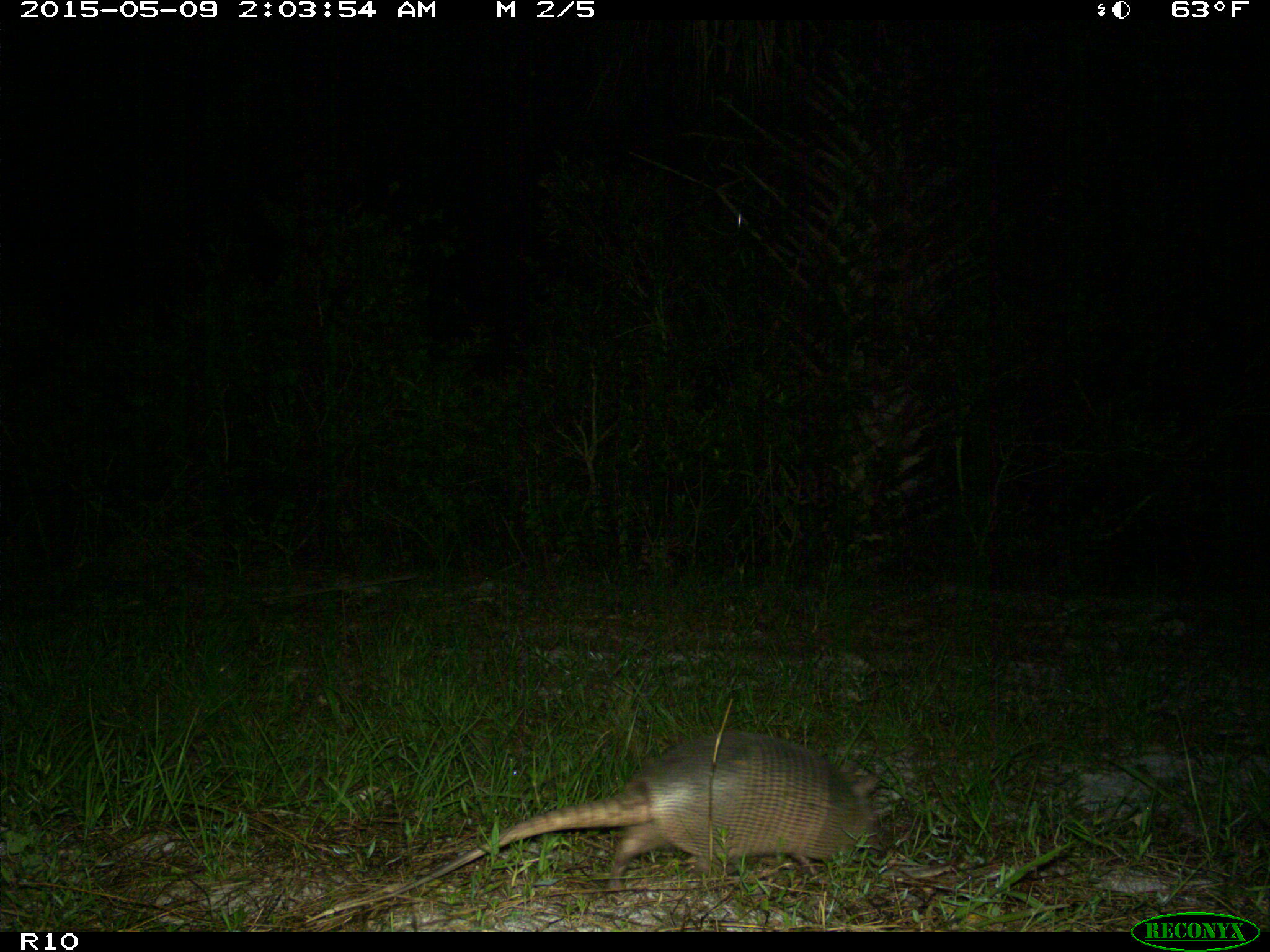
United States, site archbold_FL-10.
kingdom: Animalia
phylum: Chordata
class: Mammalia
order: Cingulata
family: Dasypodidae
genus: Dasypus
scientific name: Dasypus novemcinctus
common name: nine-banded armadillo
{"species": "Dasypus novemcinctus (nine-banded armadillo)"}